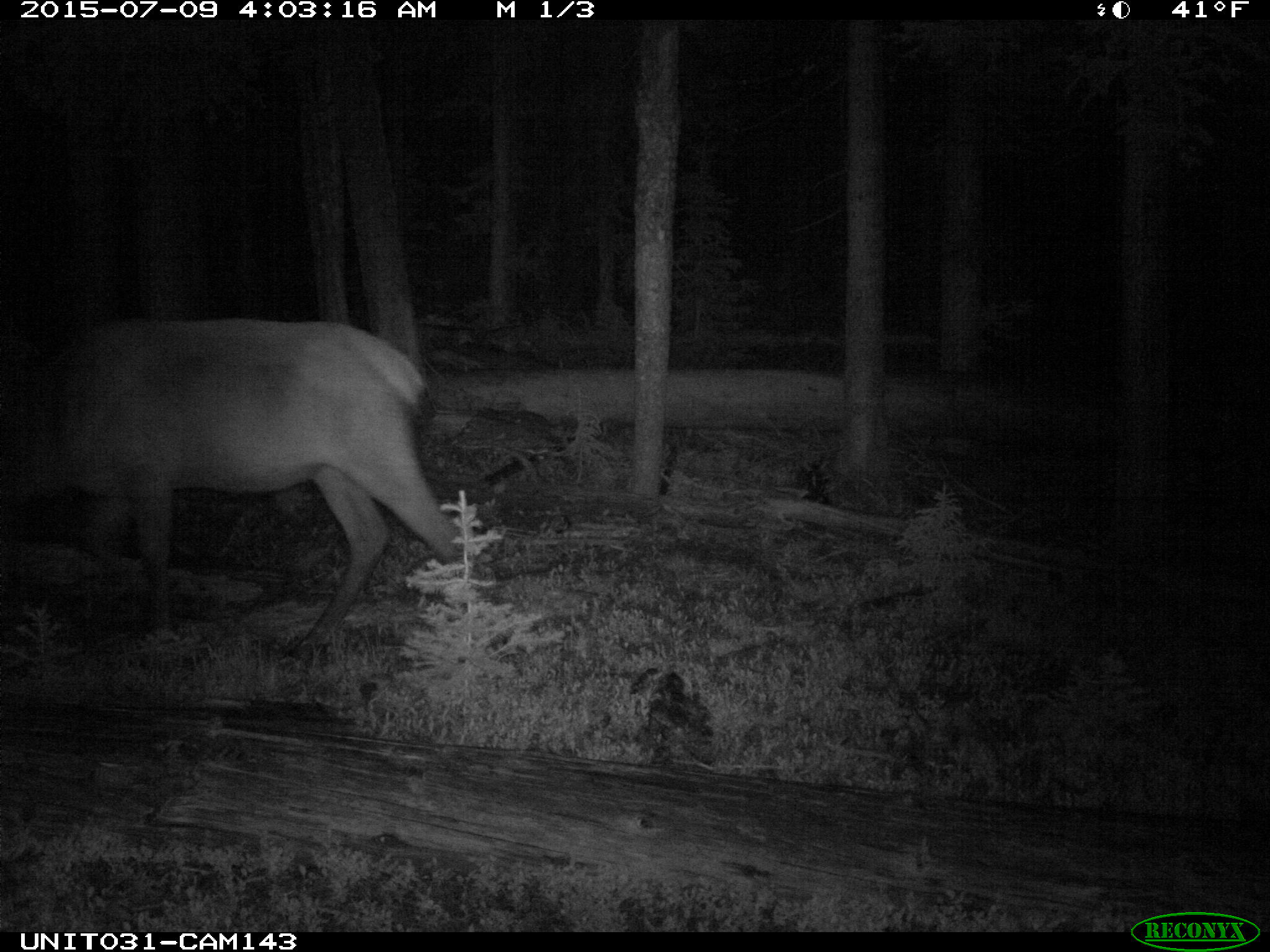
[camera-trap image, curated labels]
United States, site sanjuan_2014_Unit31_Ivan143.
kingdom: Animalia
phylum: Chordata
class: Mammalia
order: Artiodactyla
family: Cervidae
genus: Cervus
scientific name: Cervus elaphus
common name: red deer